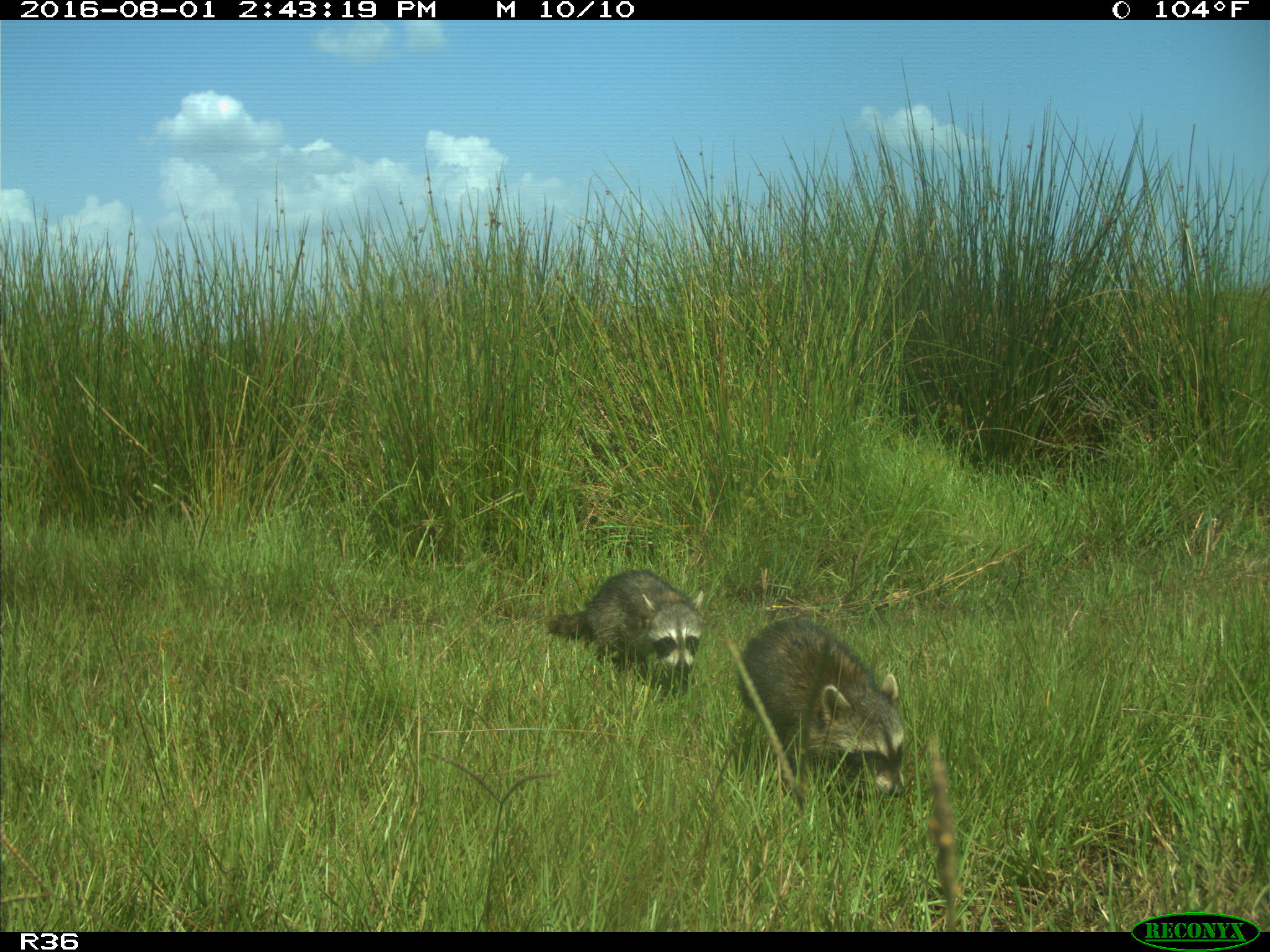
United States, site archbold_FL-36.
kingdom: Animalia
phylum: Chordata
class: Mammalia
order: Carnivora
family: Procyonidae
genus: Procyon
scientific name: Procyon lotor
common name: common raccoon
Procyon lotor (common raccoon).